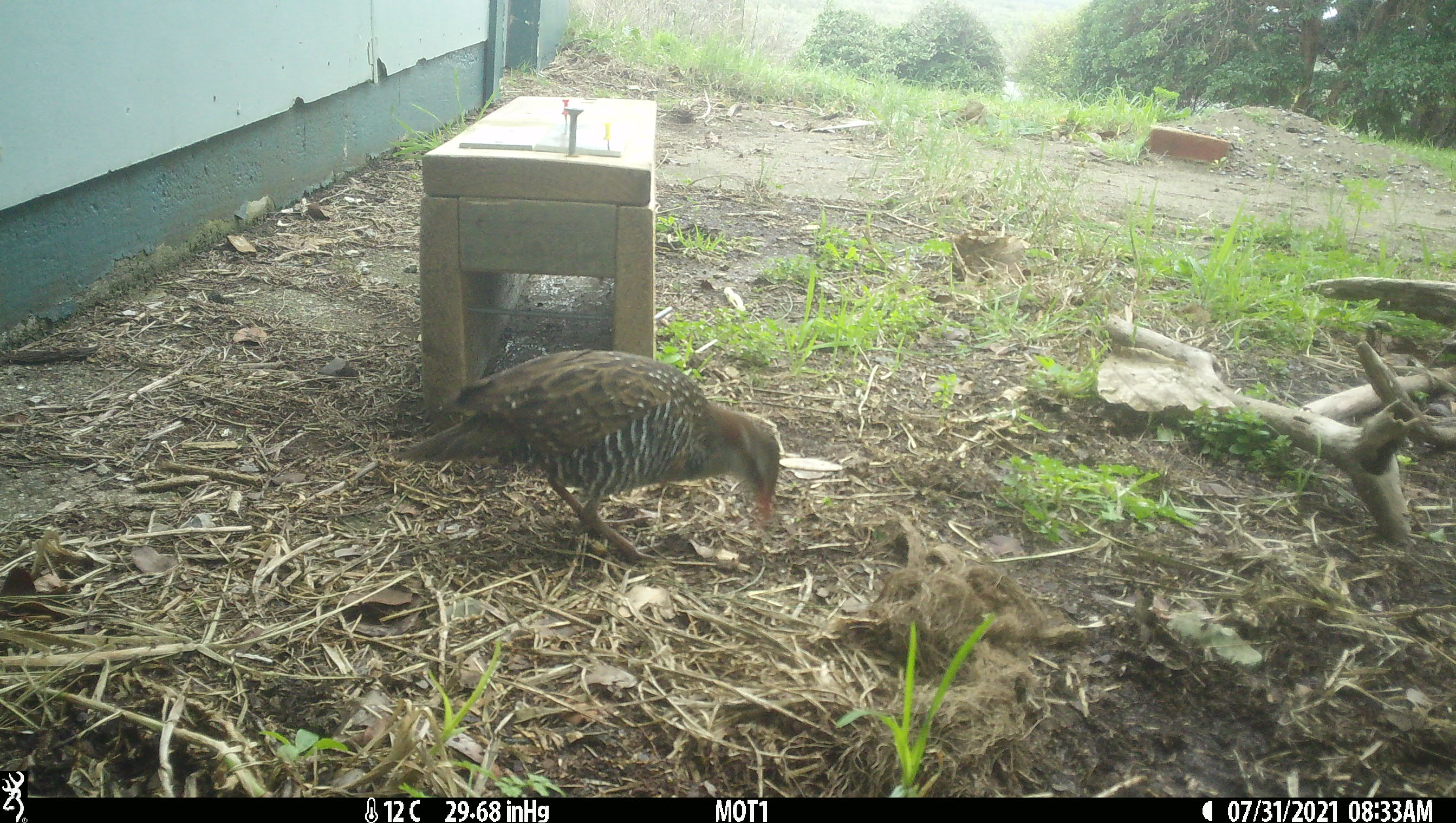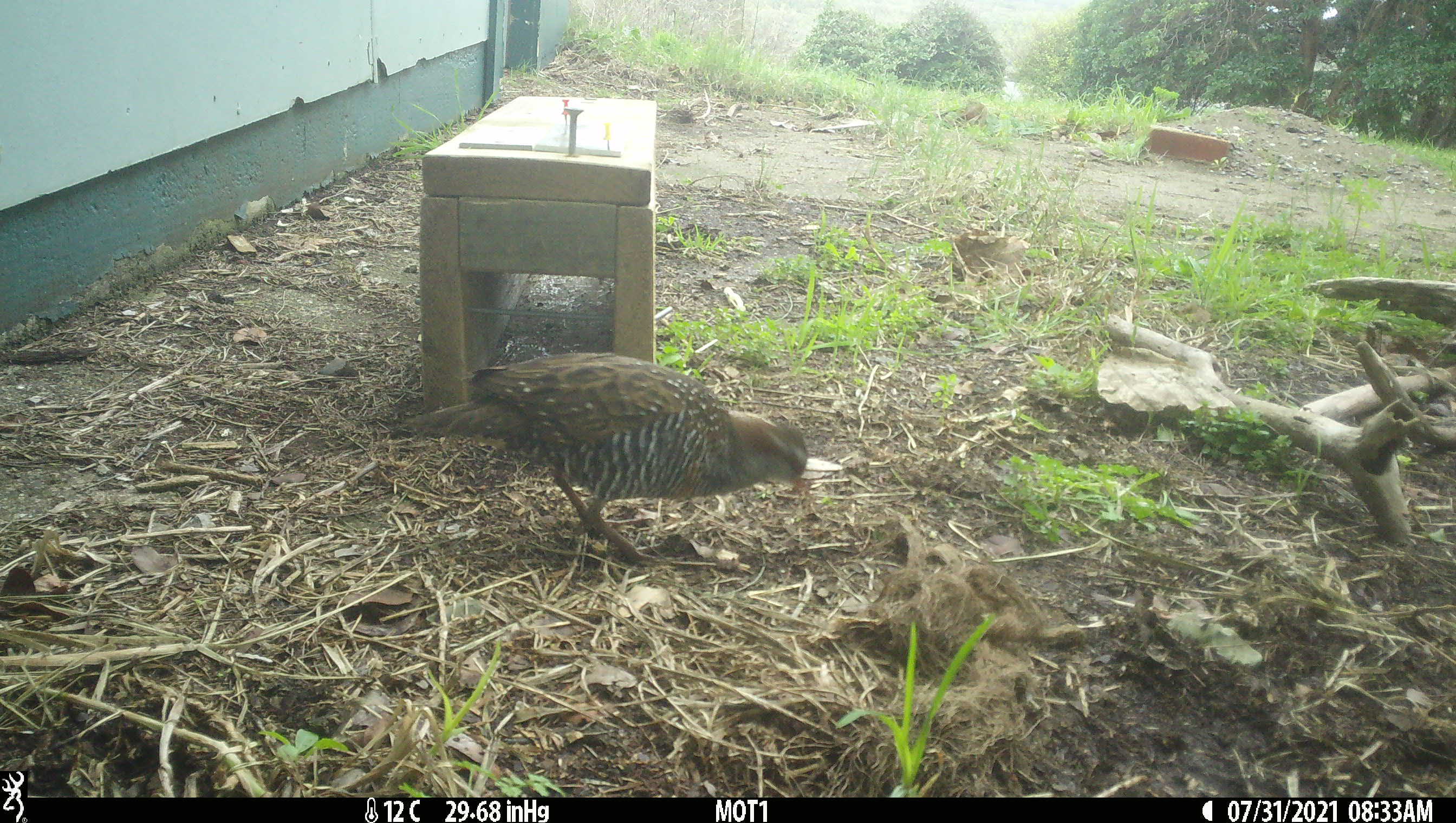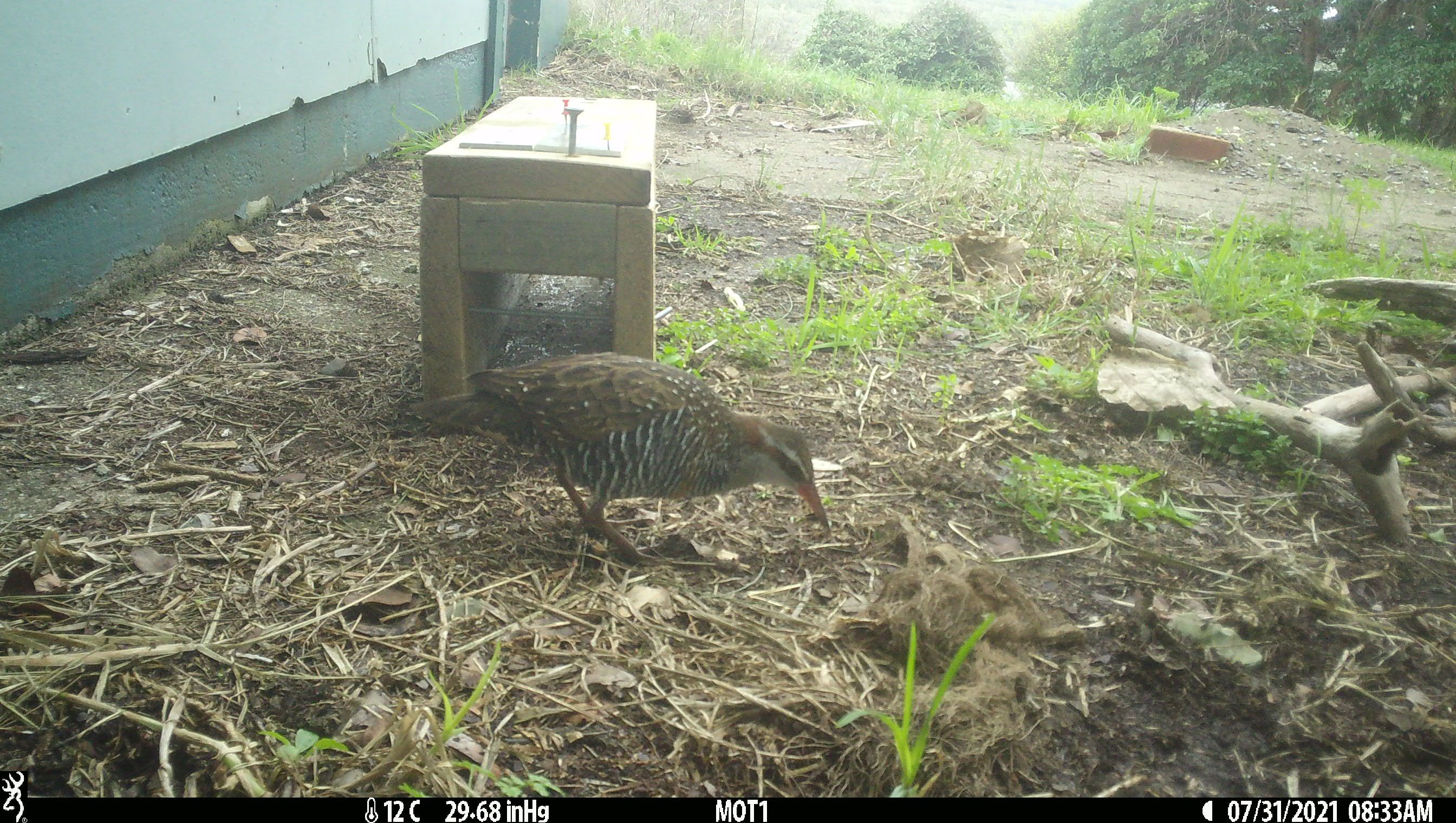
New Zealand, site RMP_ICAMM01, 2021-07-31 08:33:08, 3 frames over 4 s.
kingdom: Animalia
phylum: Chordata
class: Aves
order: Gruiformes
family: Rallidae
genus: Gallirallus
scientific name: Gallirallus philippensis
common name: buff-banded rail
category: banded rail